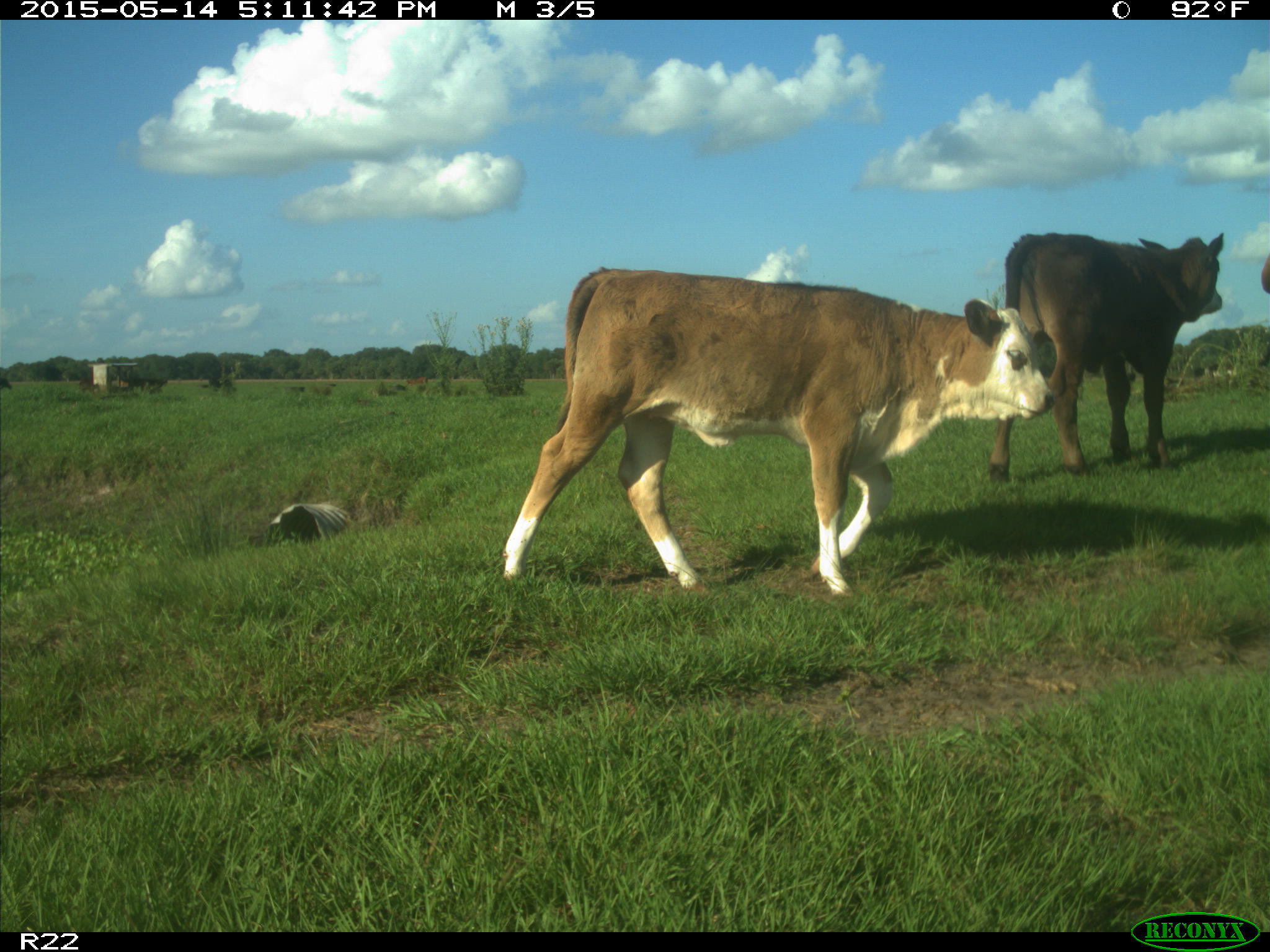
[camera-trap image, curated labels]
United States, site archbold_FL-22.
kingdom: Animalia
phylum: Chordata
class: Mammalia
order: Artiodactyla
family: Bovidae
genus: Bos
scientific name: Bos taurus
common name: domestic cow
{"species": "Bos taurus (domestic cow)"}